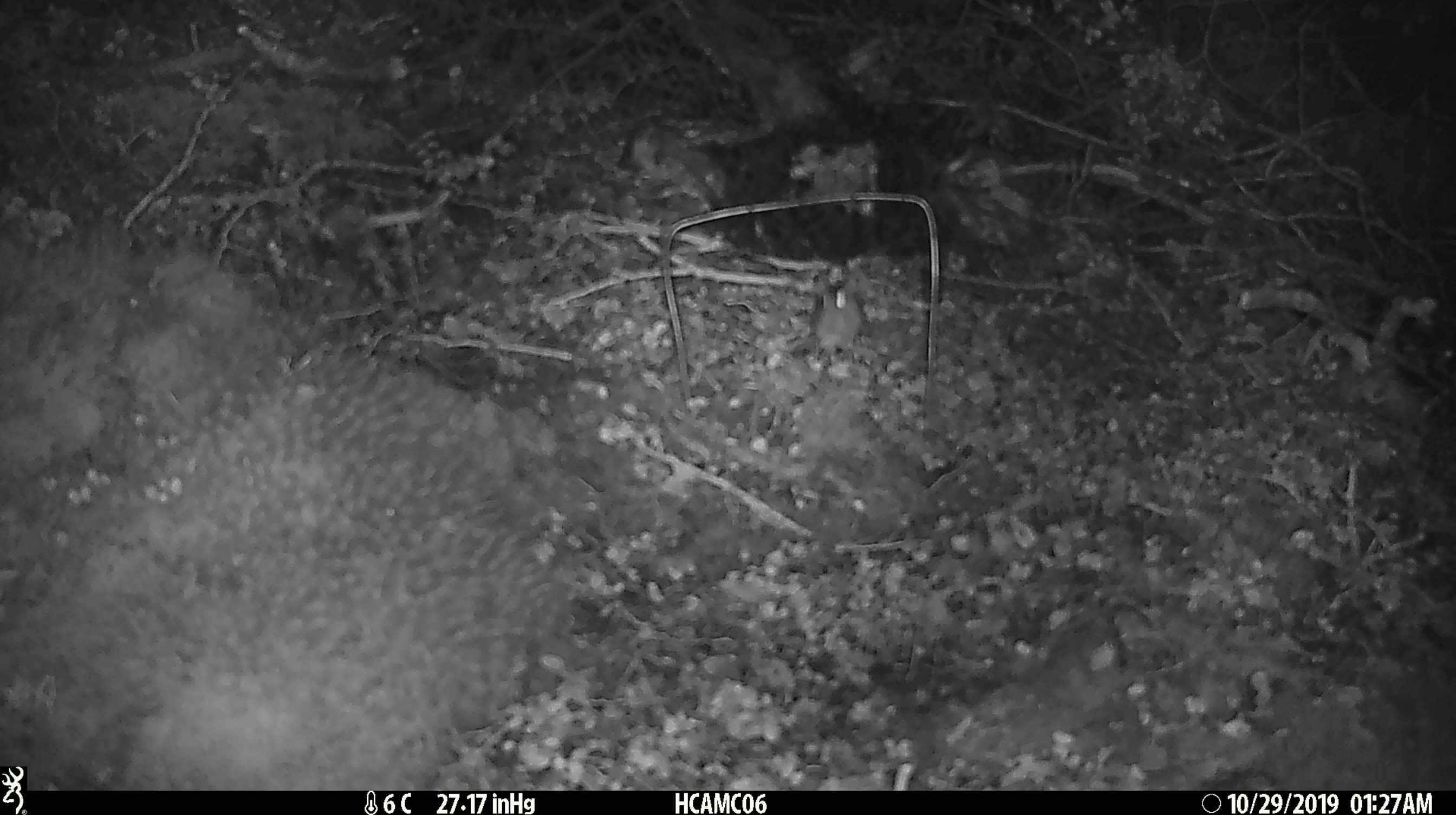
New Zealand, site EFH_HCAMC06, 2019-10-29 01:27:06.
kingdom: Animalia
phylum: Chordata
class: Mammalia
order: Rodentia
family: Muridae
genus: Mus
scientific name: Mus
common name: mouse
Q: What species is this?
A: Mouse (Mus).